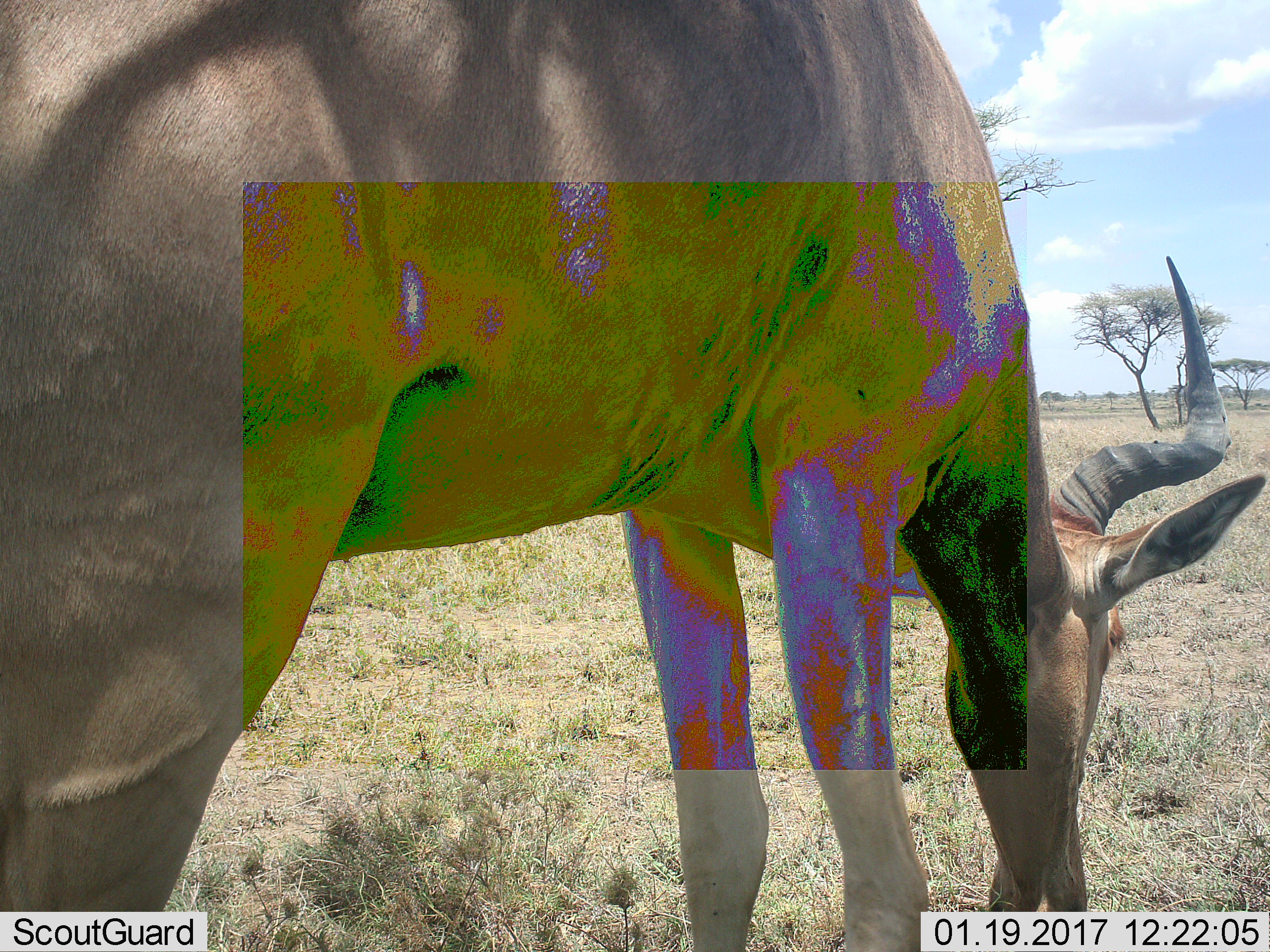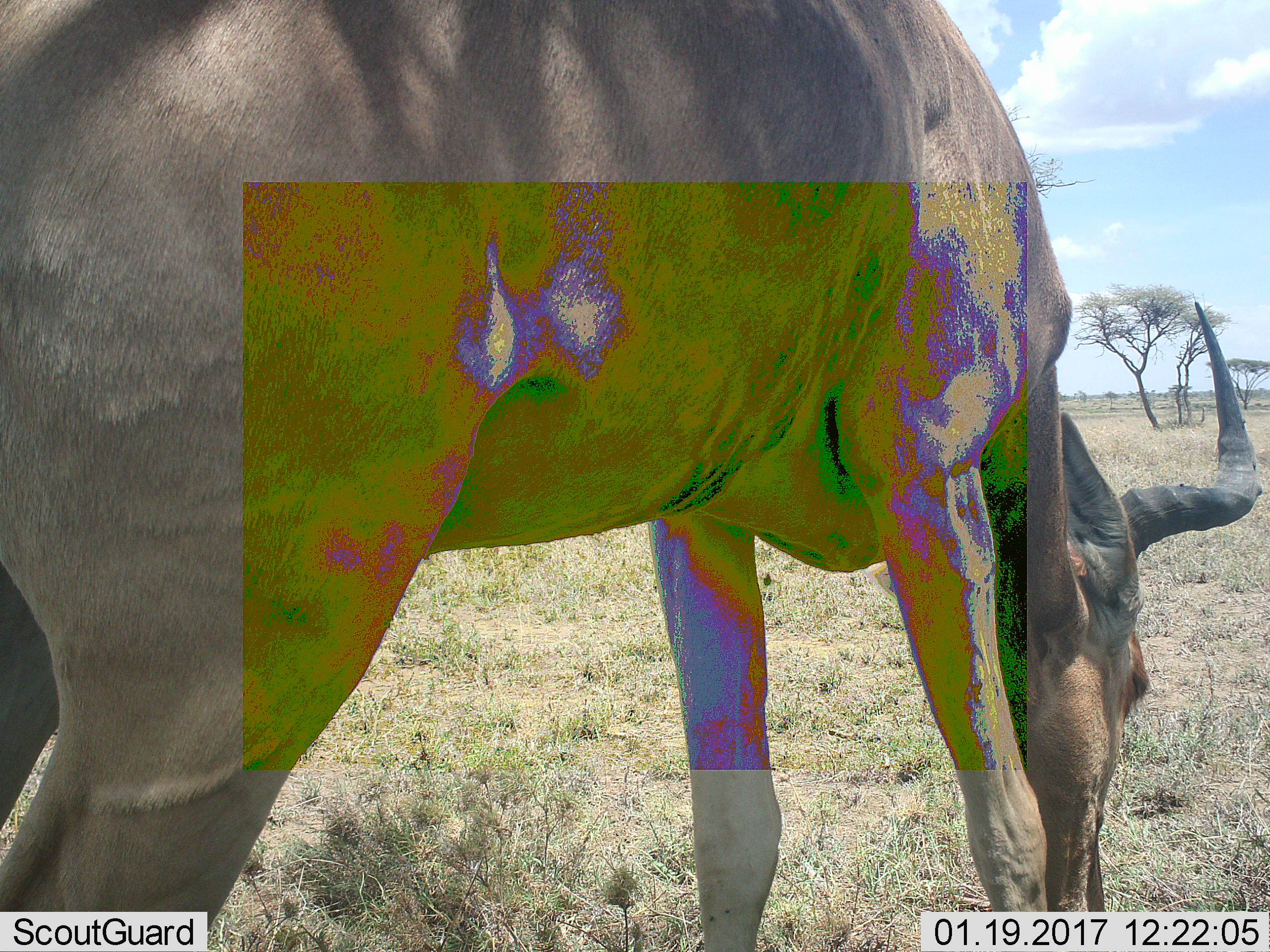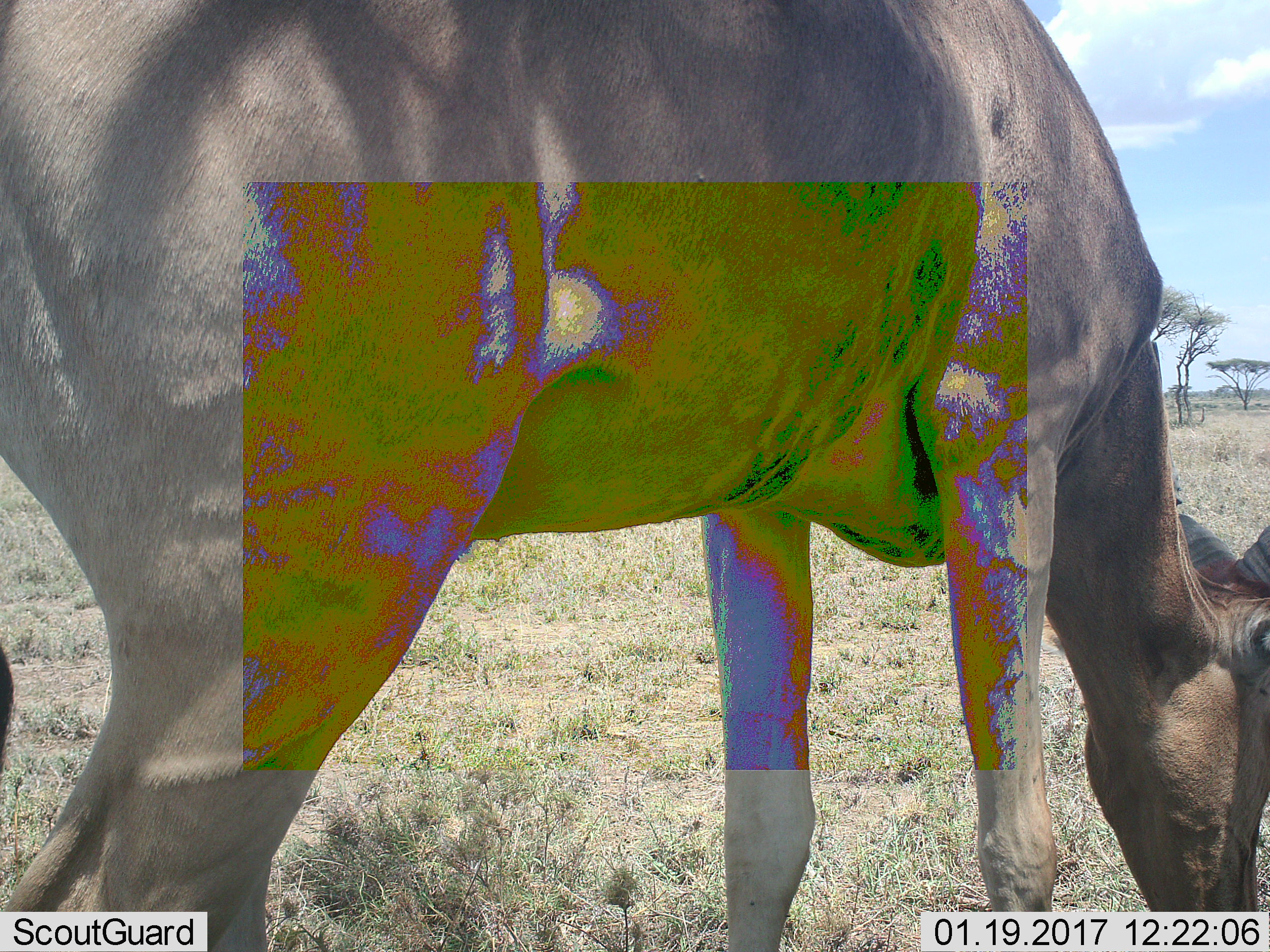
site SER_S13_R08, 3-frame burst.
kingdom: Animalia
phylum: Chordata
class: Mammalia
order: Artiodactyla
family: Bovidae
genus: Alcelaphus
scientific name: Alcelaphus buselaphus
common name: hartebeest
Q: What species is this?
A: Hartebeest (Alcelaphus buselaphus).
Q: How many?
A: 1.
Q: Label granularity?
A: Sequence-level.